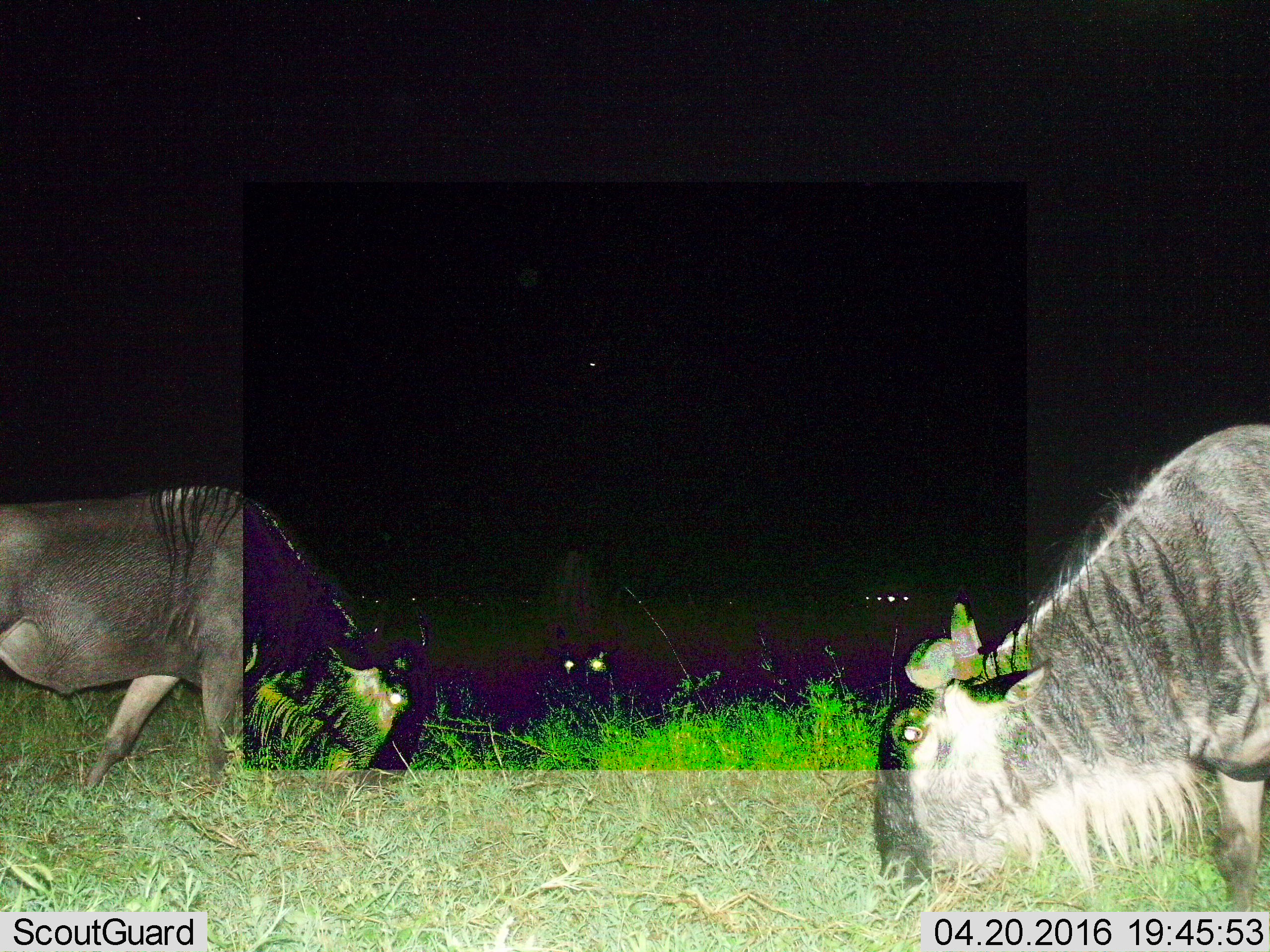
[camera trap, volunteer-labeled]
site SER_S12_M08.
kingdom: Animalia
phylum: Chordata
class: Mammalia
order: Artiodactyla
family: Bovidae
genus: Connochaetes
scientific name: Connochaetes taurinus taurinus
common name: blue wildebeest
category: wildebeestblue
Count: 3.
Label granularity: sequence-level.